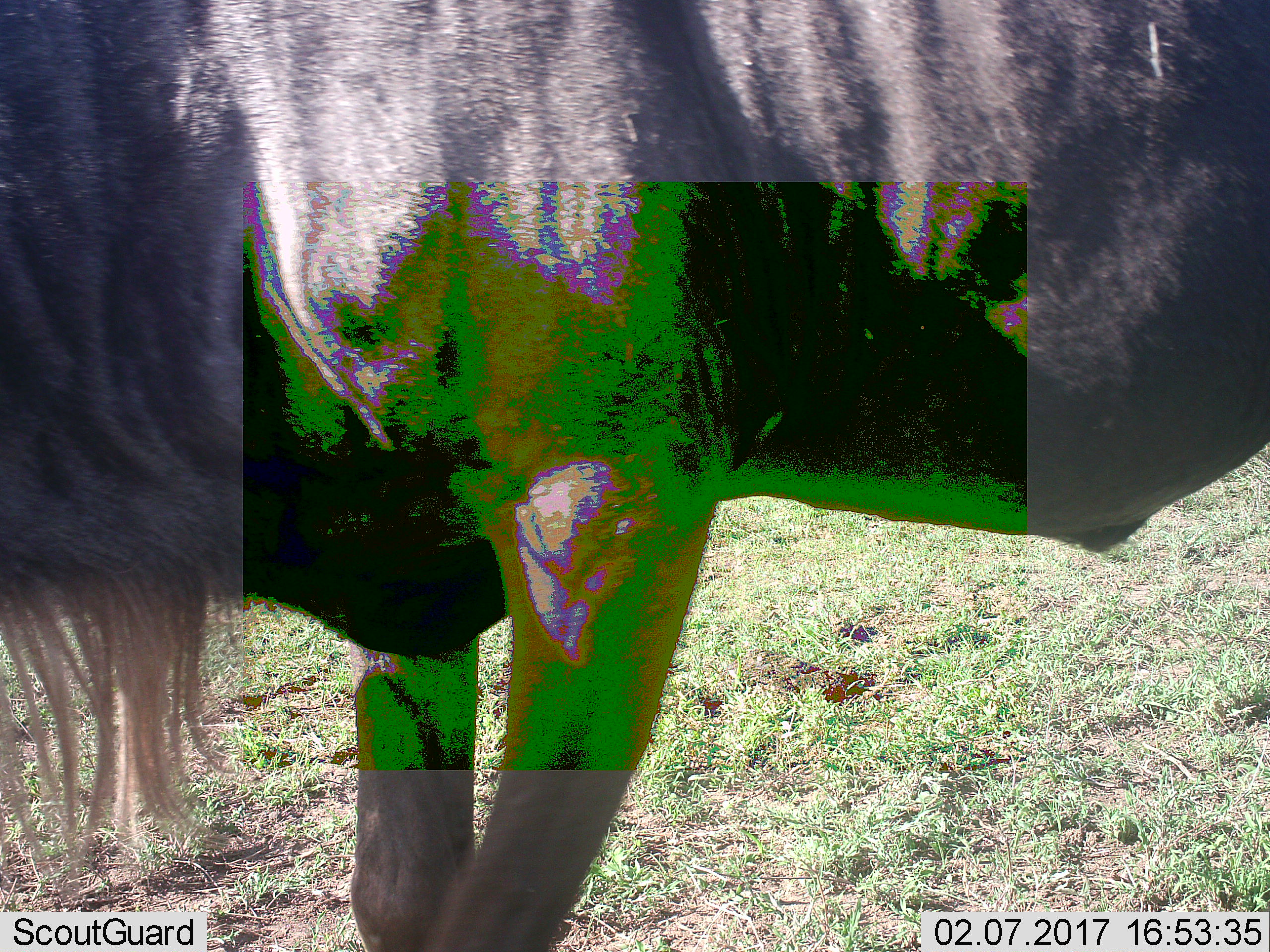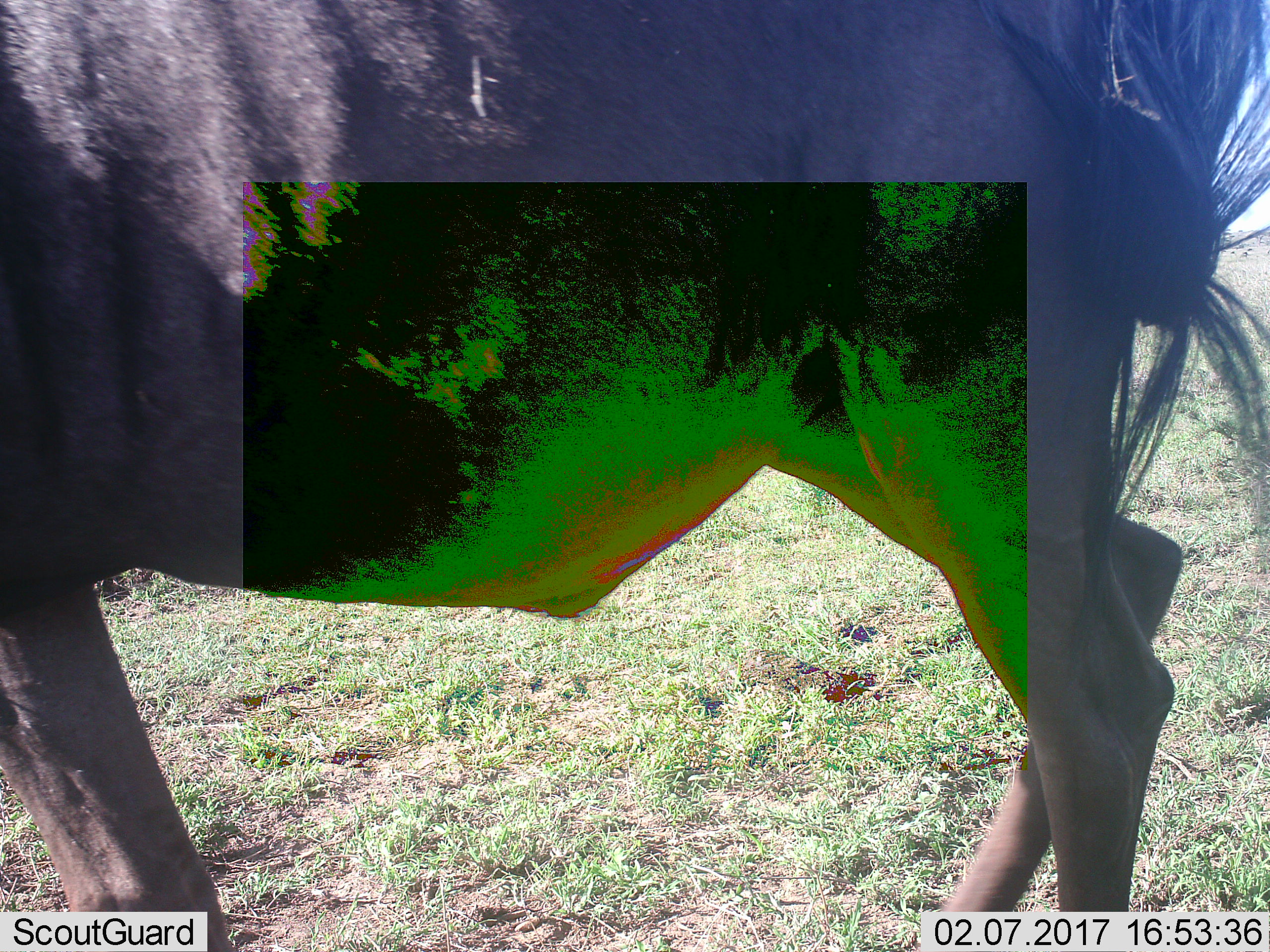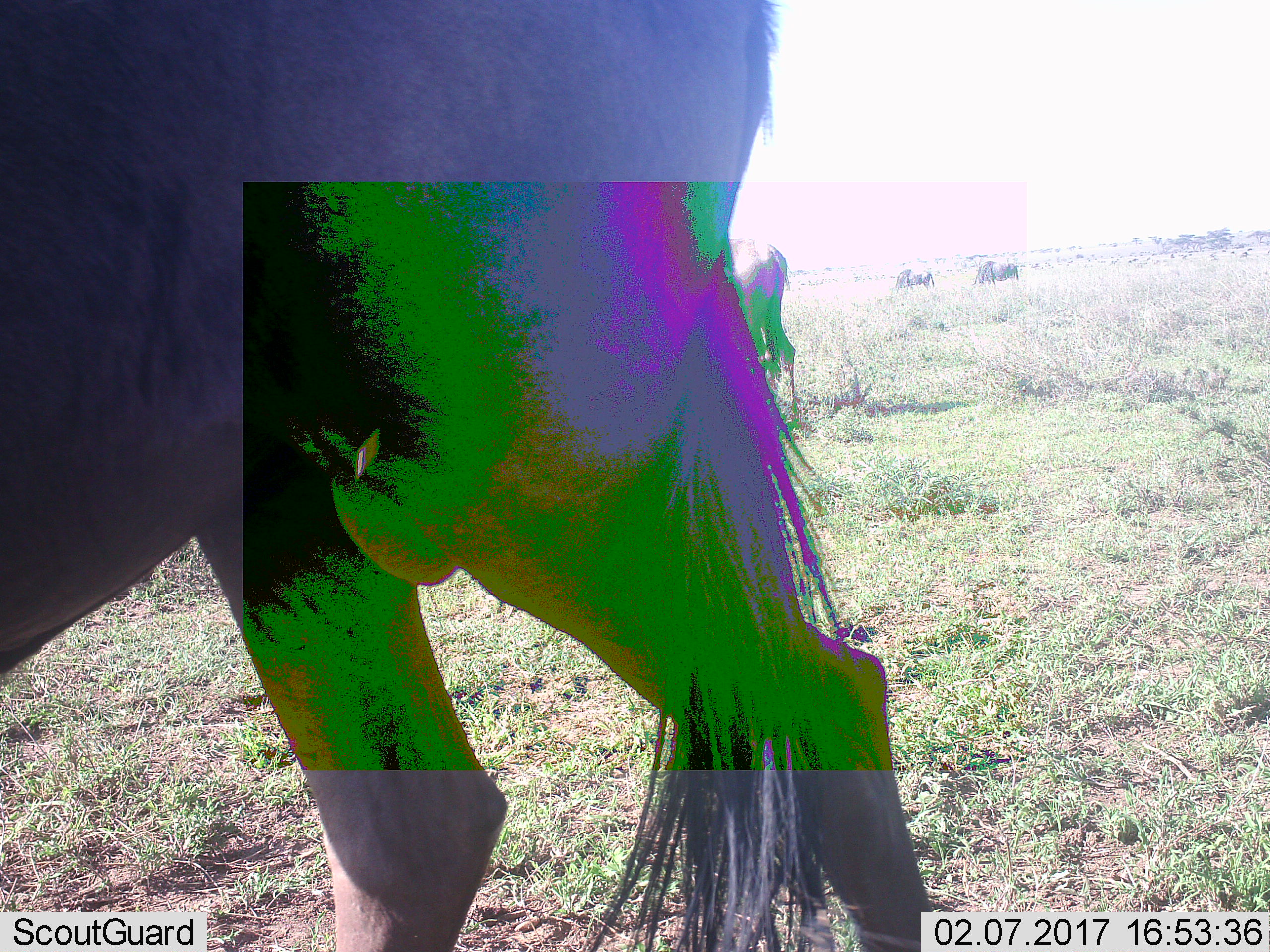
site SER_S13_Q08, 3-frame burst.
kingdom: Animalia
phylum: Chordata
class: Mammalia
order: Artiodactyla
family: Bovidae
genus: Connochaetes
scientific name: Connochaetes taurinus taurinus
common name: blue wildebeest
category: wildebeestblue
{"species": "wildebeestblue (blue wildebeest) (Connochaetes taurinus taurinus)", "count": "1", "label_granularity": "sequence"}